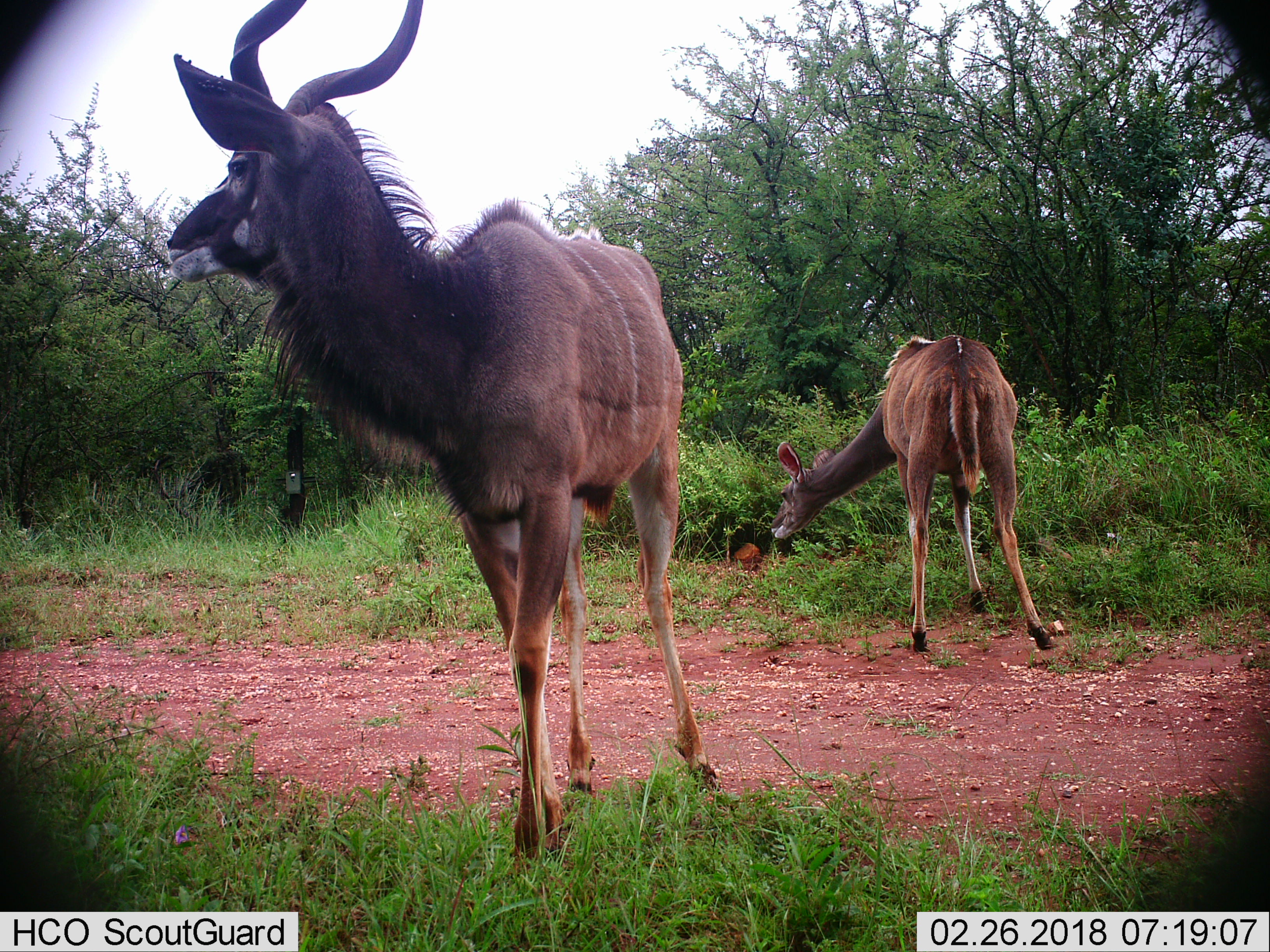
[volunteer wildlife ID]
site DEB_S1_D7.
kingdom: Animalia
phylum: Chordata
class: Mammalia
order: Artiodactyla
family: Bovidae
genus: Tragelaphus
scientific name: Tragelaphus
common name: kudu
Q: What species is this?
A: Kudu (Tragelaphus).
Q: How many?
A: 2.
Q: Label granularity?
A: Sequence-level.